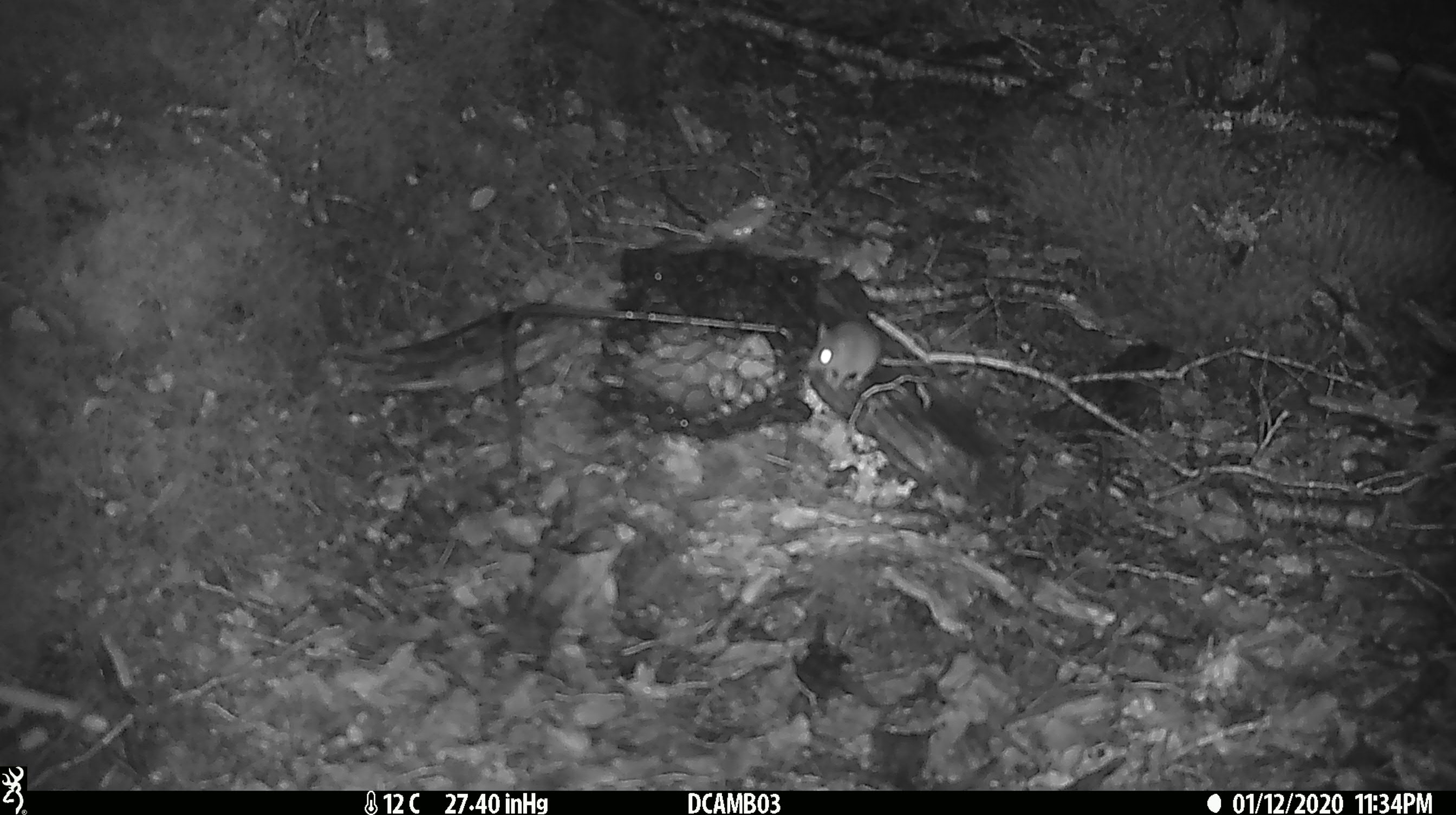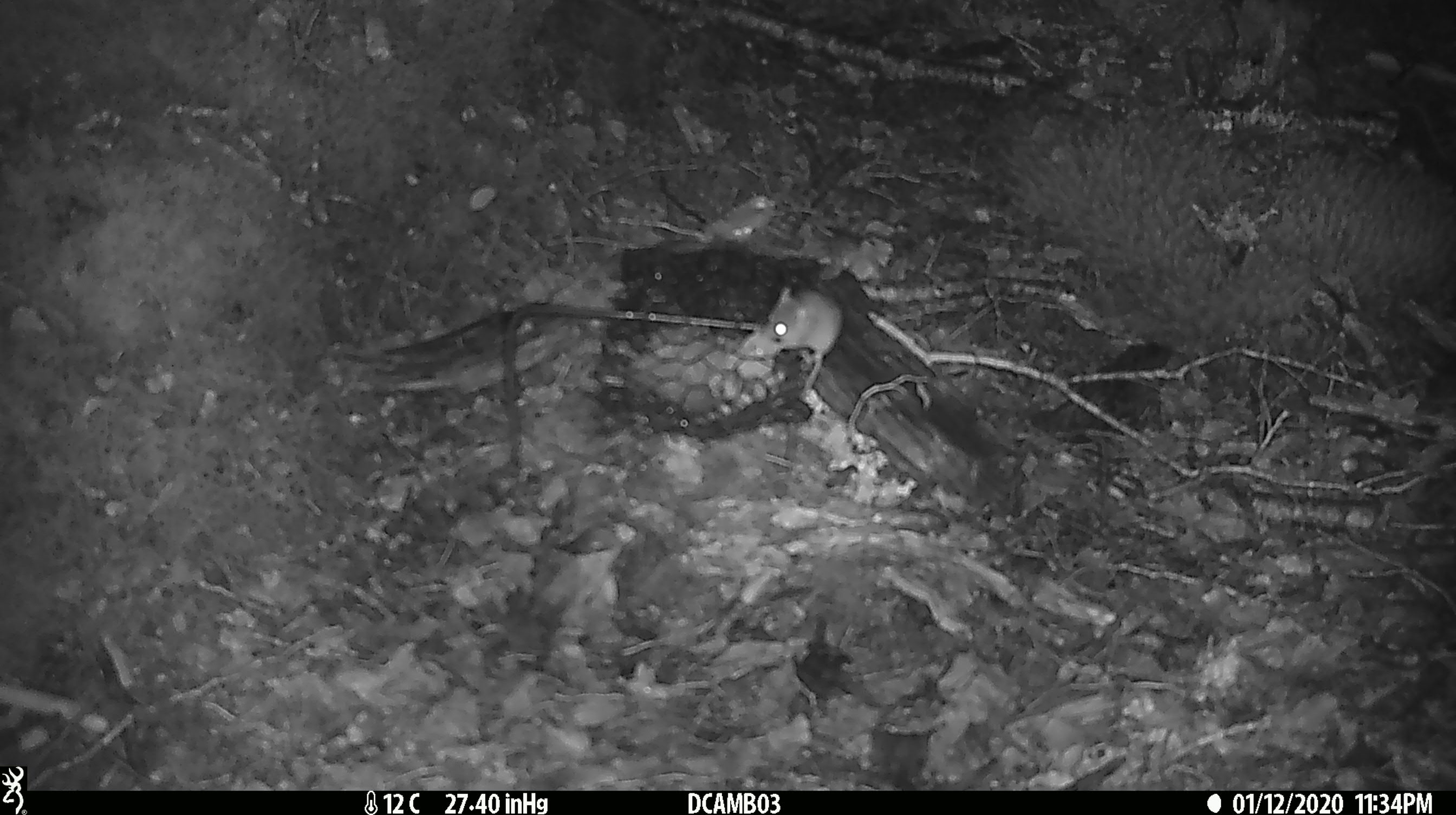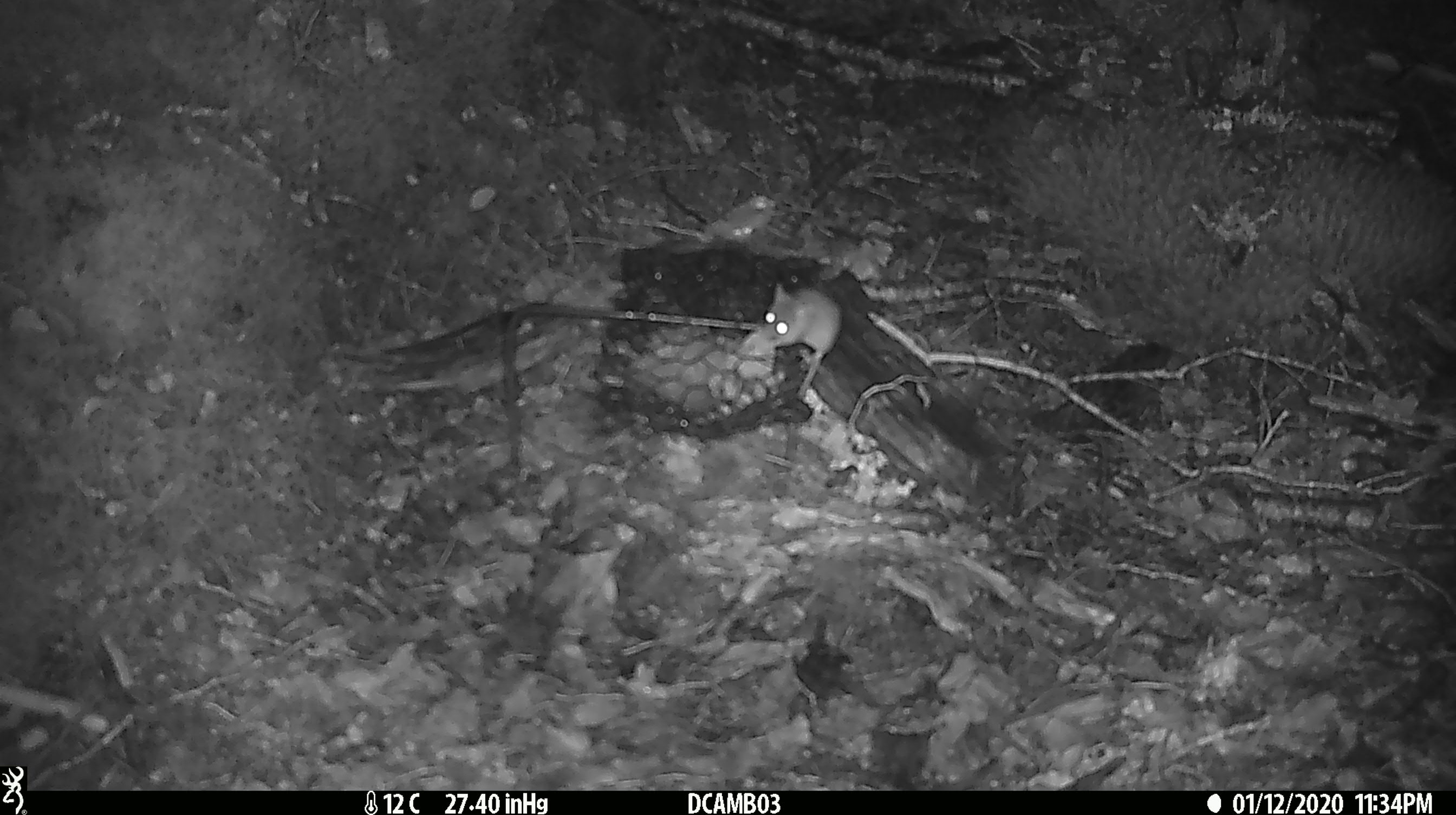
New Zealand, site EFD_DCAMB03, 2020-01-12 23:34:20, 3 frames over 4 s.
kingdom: Animalia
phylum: Chordata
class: Mammalia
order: Rodentia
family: Muridae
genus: Mus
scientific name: Mus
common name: mouse